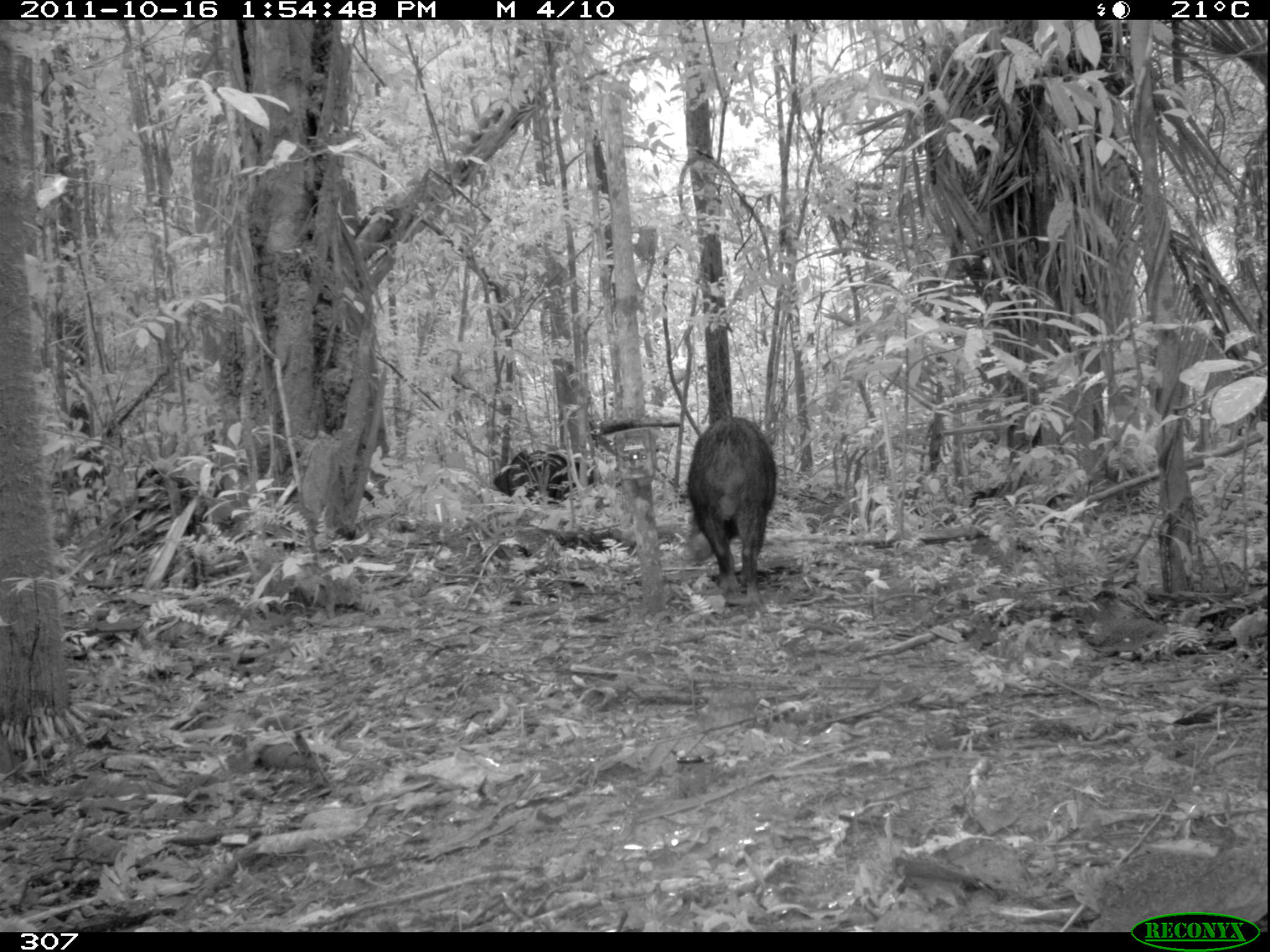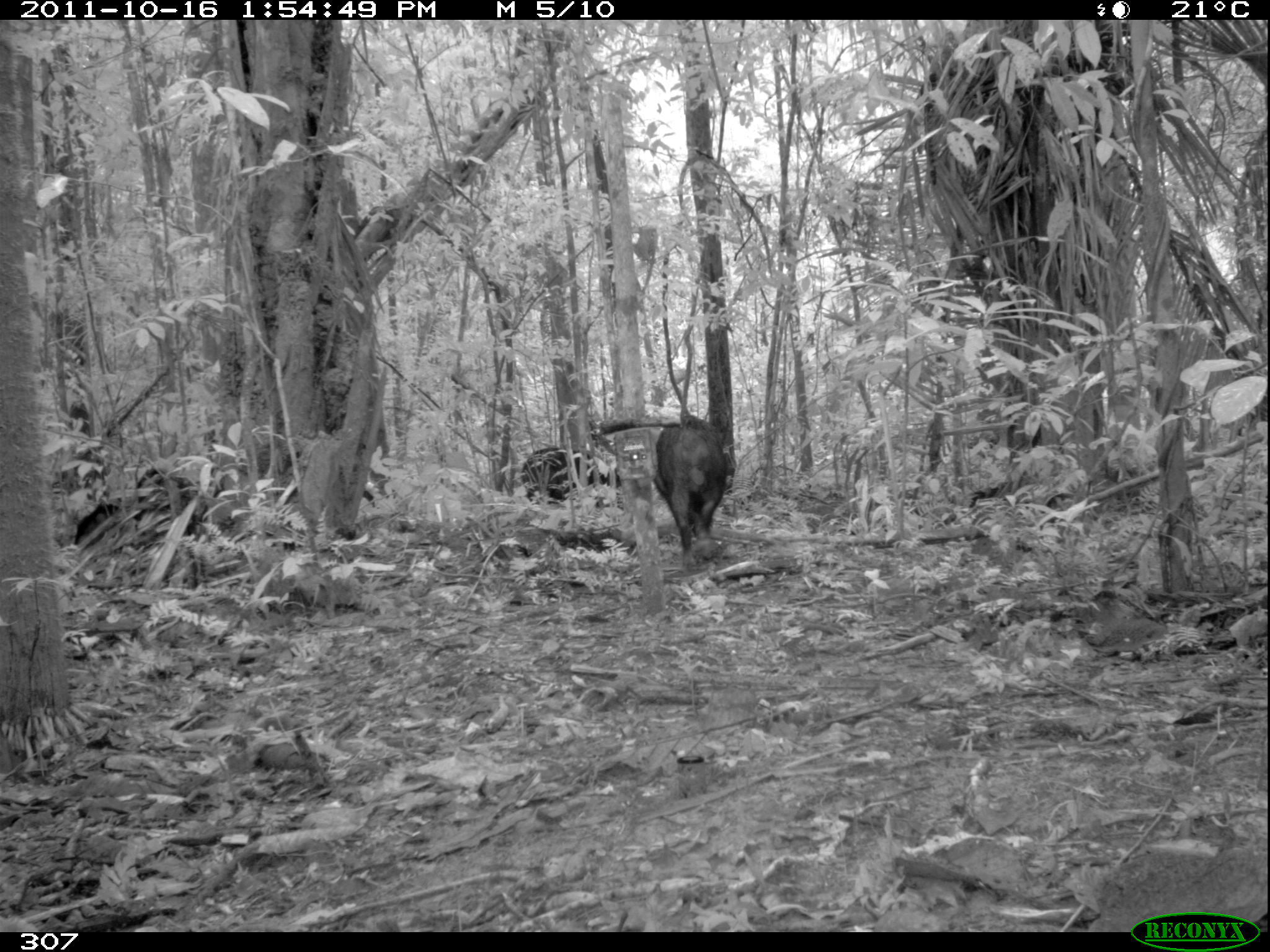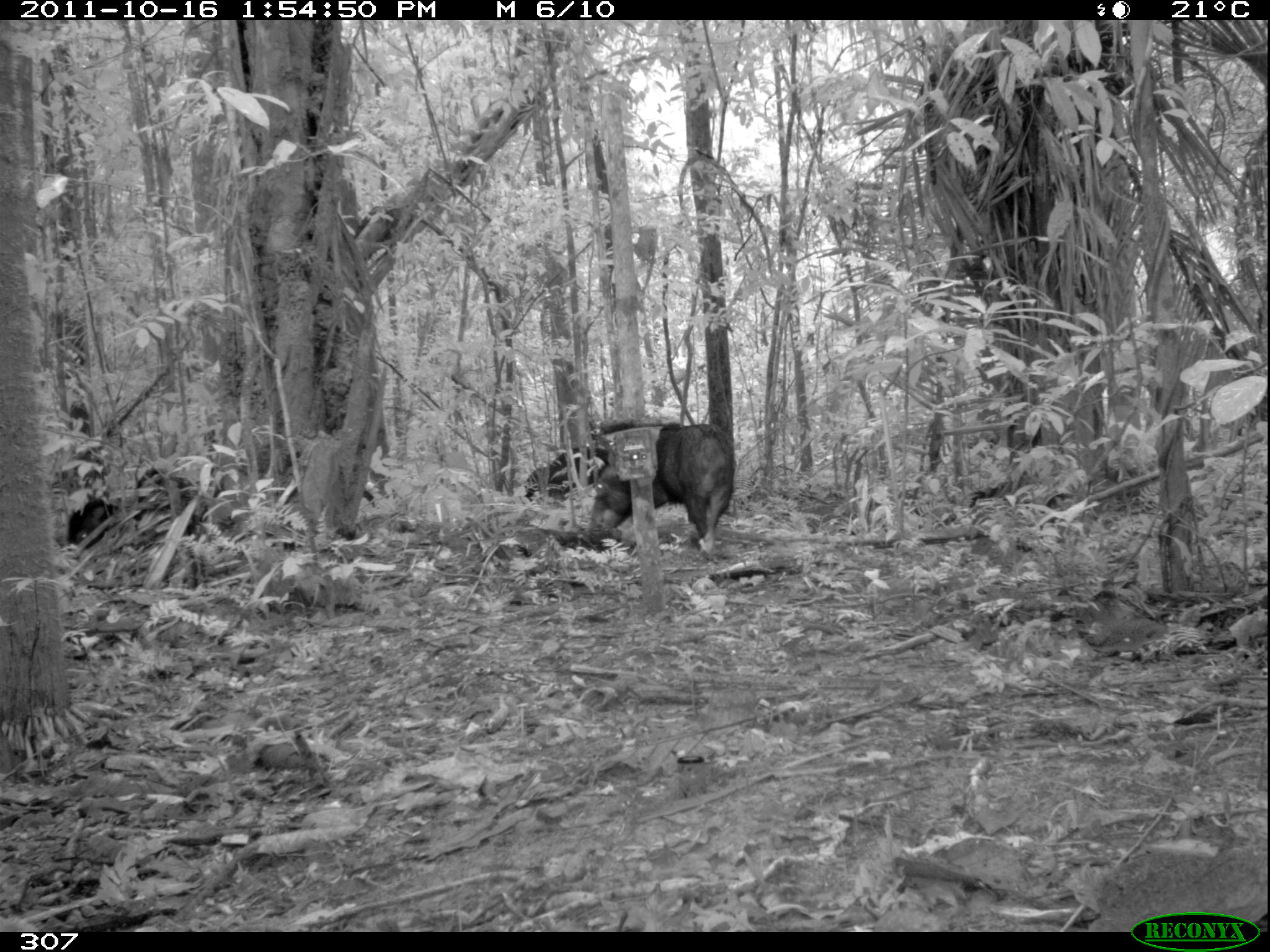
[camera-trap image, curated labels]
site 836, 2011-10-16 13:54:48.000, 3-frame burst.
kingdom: Animalia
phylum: Chordata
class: Mammalia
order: Artiodactyla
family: Tayassuidae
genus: Tayassu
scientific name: Tayassu pecari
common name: white-lipped peccary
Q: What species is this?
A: Tayassu pecari (white-lipped peccary).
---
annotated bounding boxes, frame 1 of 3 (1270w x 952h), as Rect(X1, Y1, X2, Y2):
tayassu pecari: Rect(684, 414, 777, 616); Rect(494, 447, 596, 507)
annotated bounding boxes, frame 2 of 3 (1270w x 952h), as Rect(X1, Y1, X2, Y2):
tayassu pecari: Rect(652, 410, 738, 570); Rect(518, 447, 621, 504)